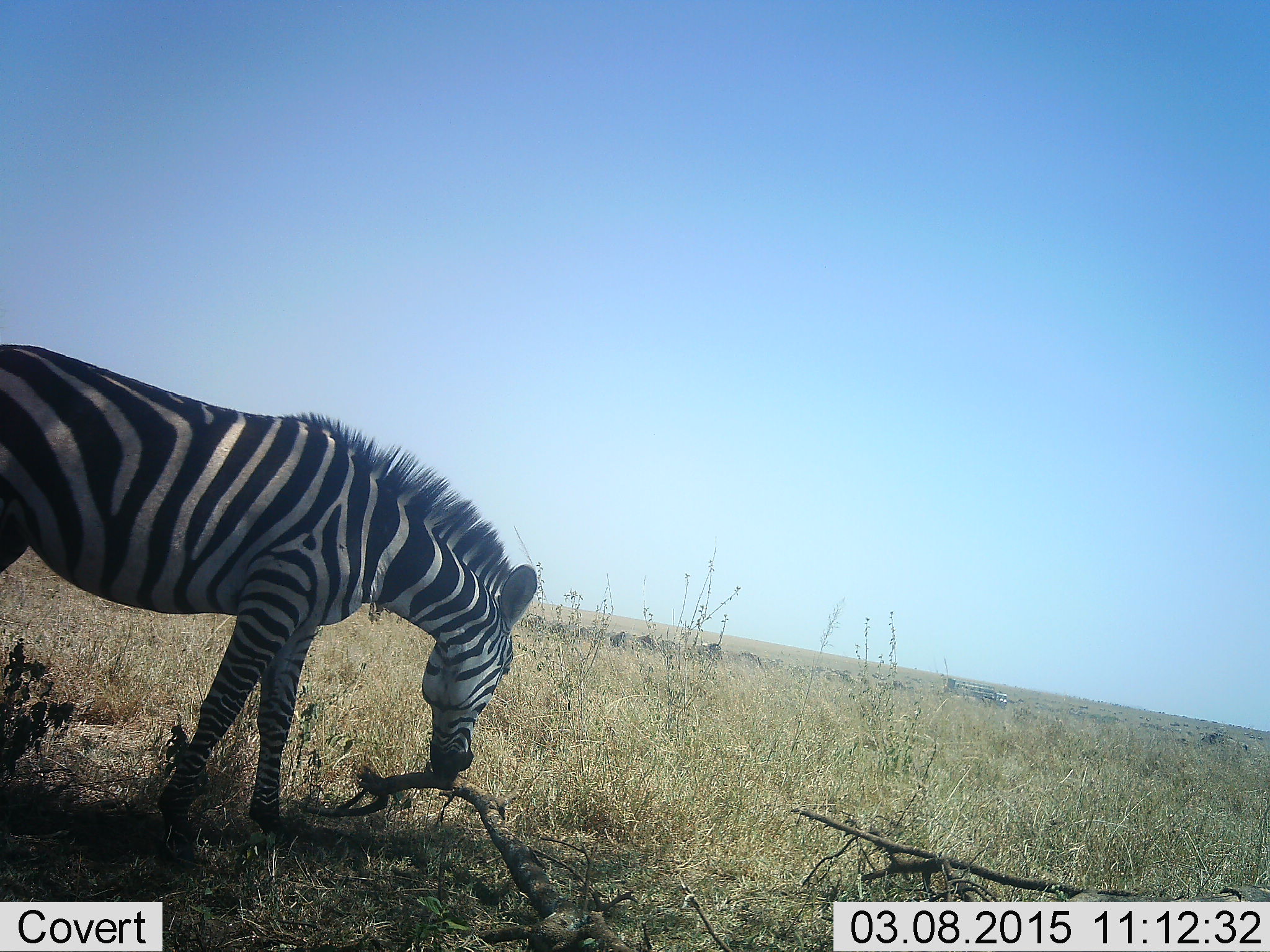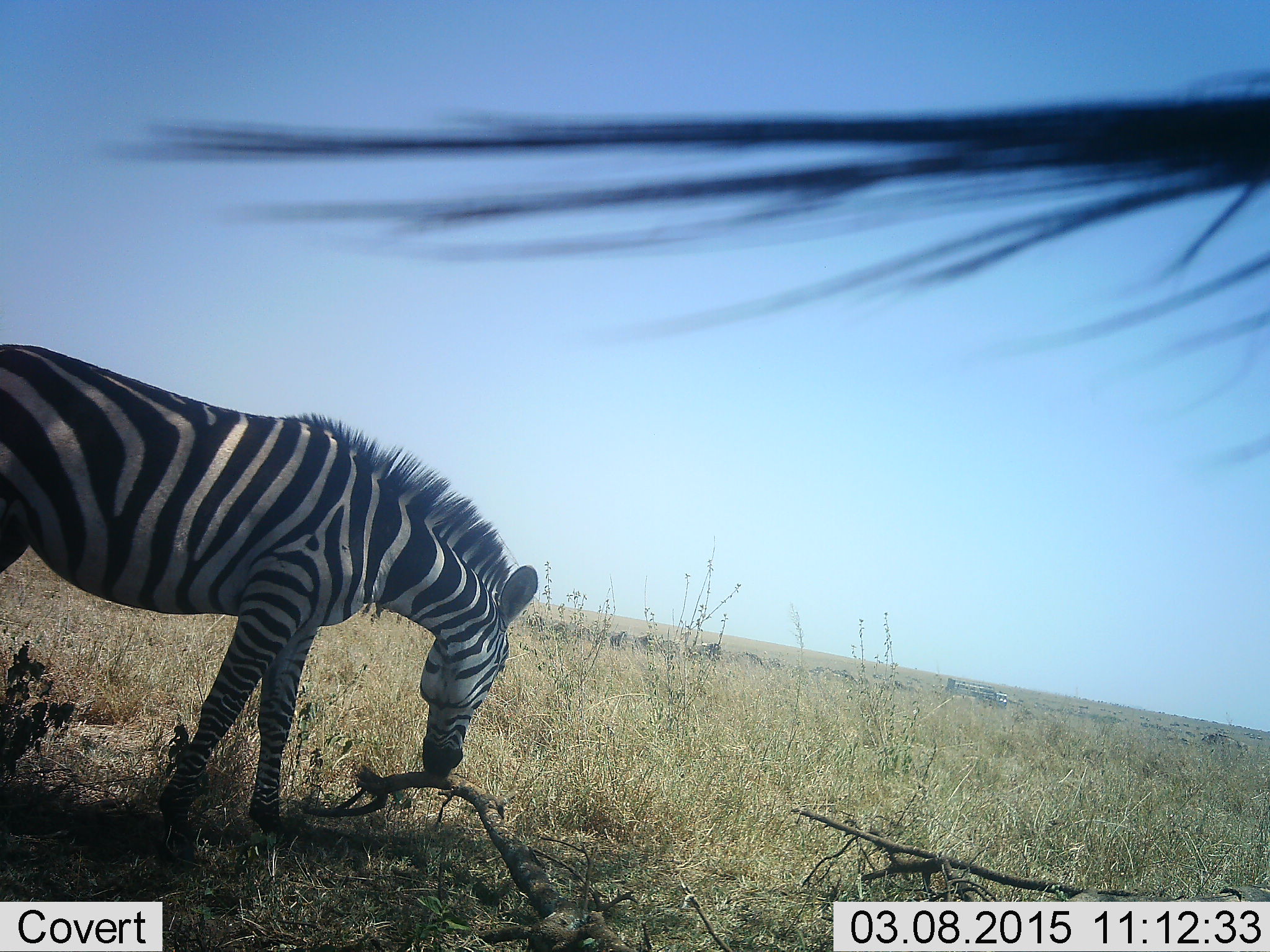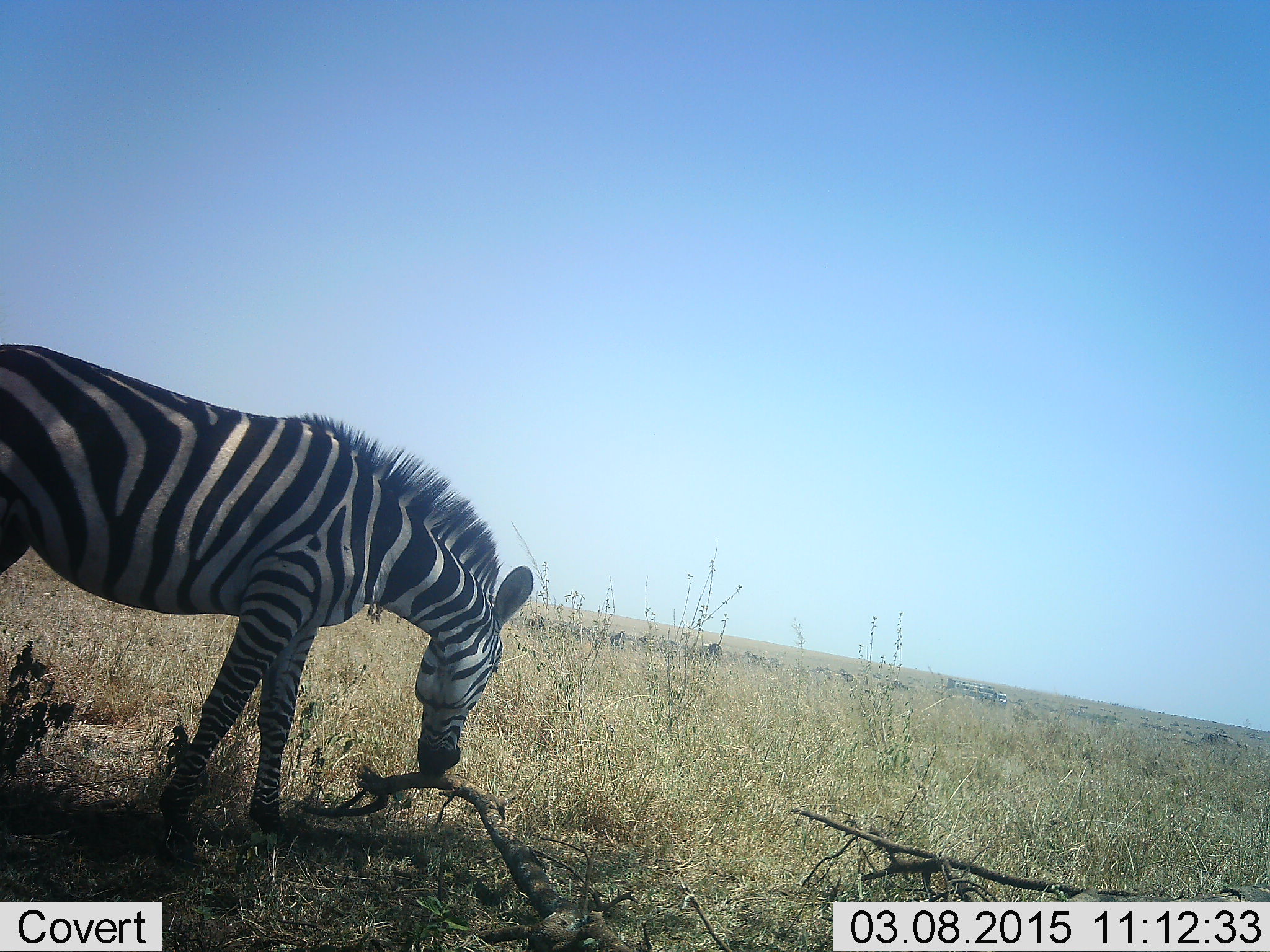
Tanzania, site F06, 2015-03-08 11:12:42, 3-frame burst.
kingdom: Animalia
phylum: Chordata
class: Mammalia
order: Perissodactyla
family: Equidae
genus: Equus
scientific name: Equus quagga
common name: plains zebra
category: zebra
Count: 2.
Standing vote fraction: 60%.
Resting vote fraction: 0%.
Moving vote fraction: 10%.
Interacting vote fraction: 10%.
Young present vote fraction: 0%.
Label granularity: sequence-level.